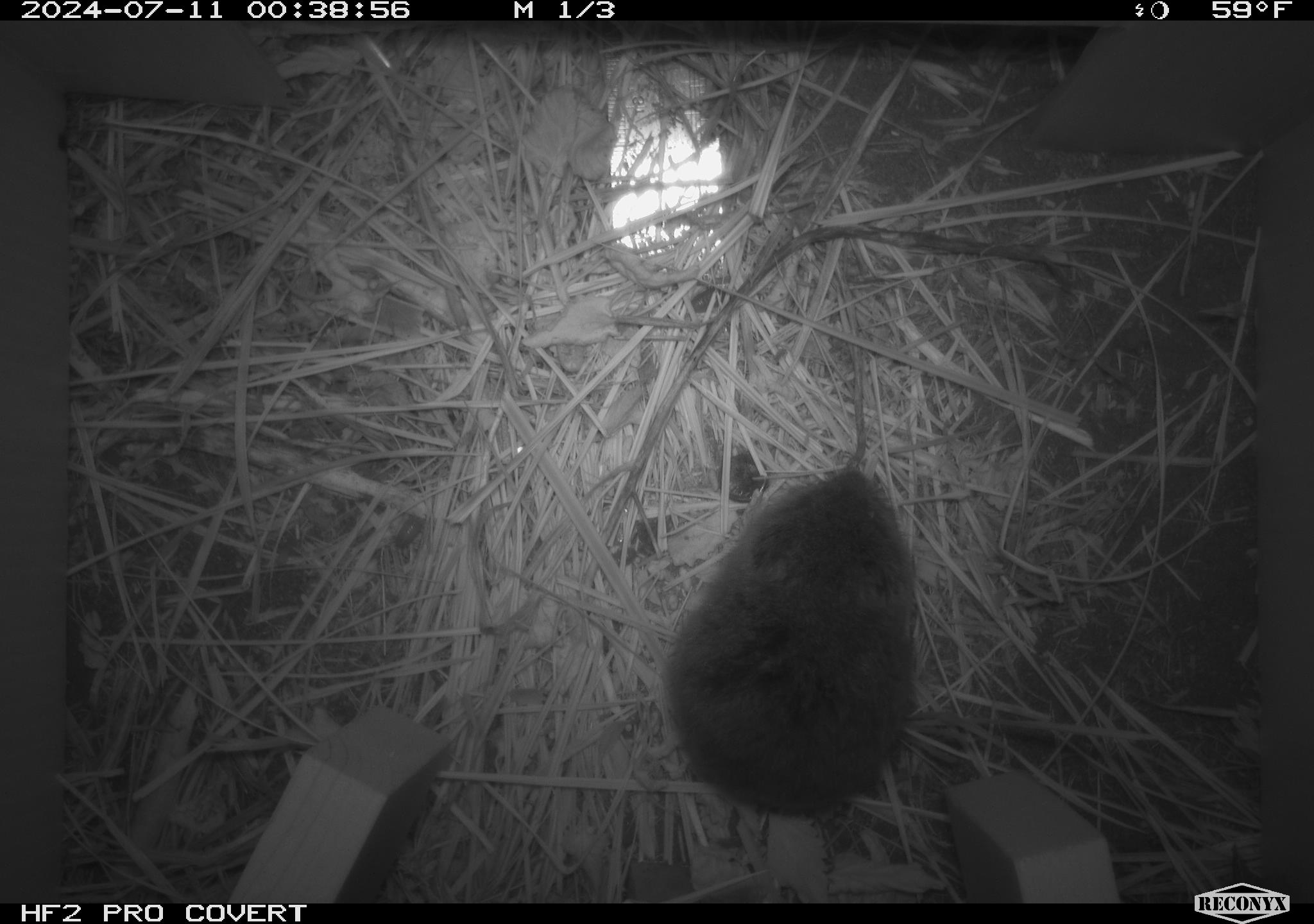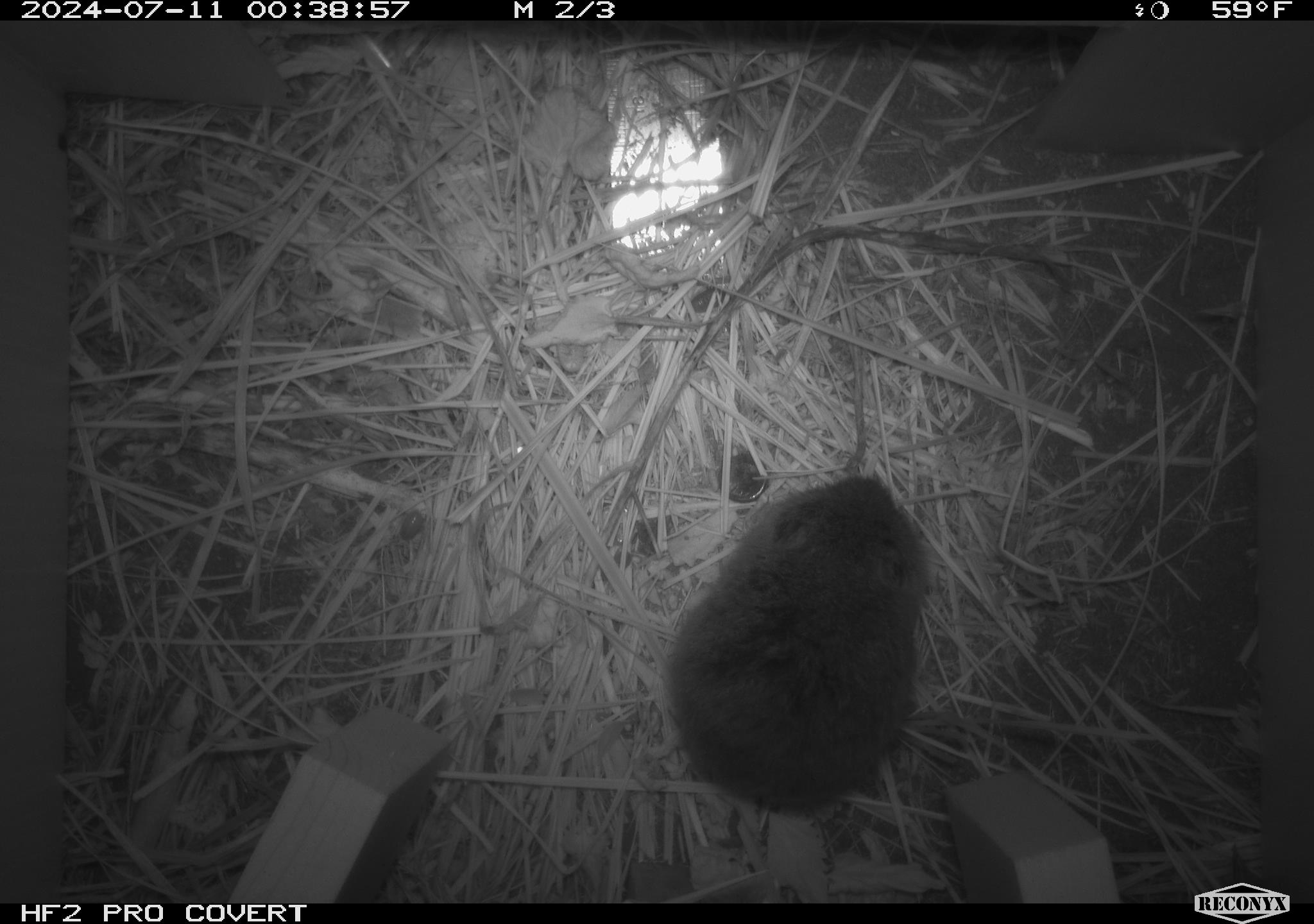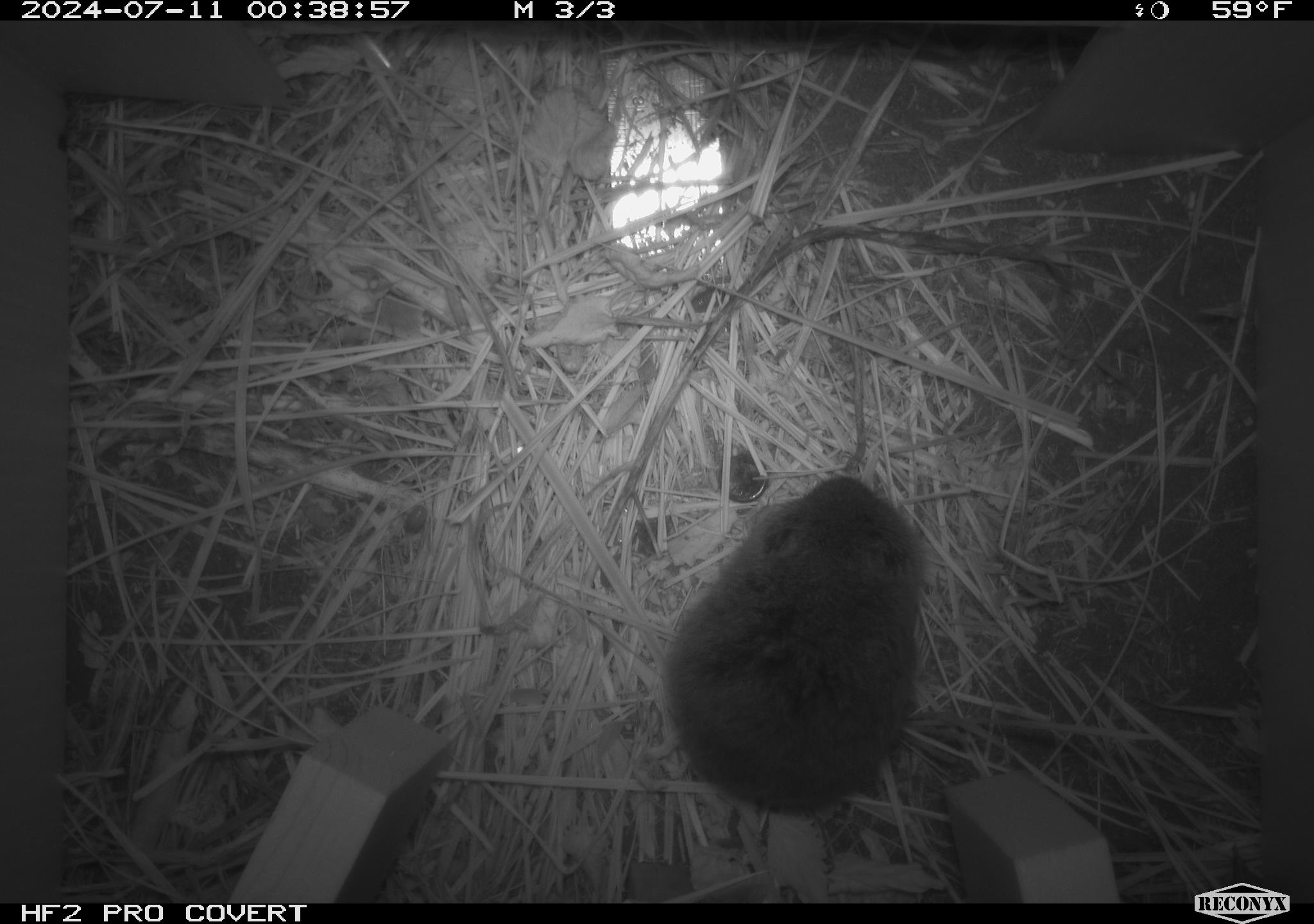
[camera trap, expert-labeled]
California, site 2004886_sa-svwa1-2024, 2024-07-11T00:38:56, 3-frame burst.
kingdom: Animalia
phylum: Chordata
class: Mammalia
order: Rodentia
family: Cricetidae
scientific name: Arvicolinae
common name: voles, lemmings, and muskrats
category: arvicolinae subfamily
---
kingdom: Animalia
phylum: Arthropoda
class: Malacostraca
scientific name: Malacostraca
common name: amphipods, crabs, isopods, krill, lobsters and shrimps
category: malacostracan